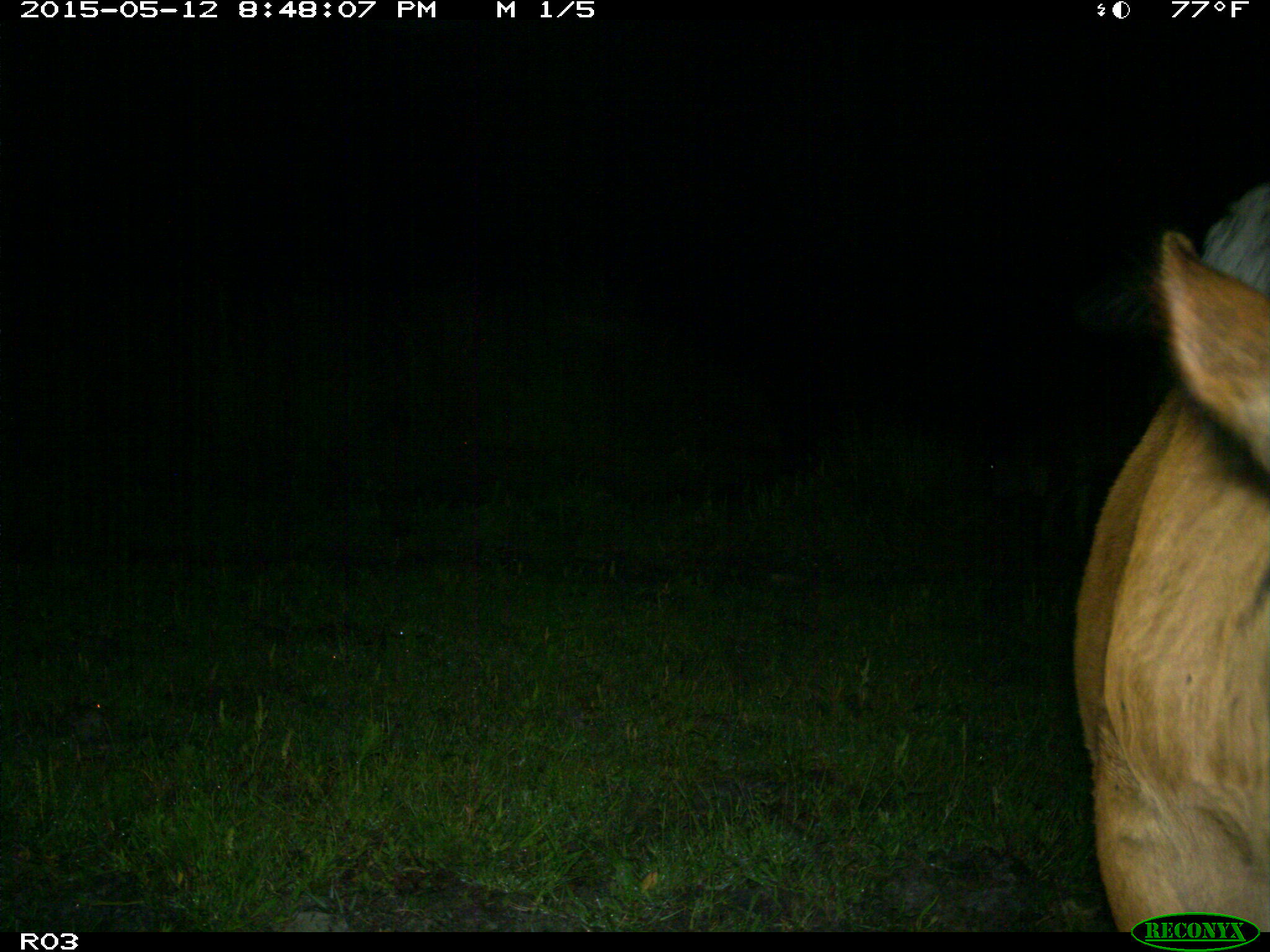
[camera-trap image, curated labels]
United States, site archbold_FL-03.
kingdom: Animalia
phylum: Chordata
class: Mammalia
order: Artiodactyla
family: Bovidae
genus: Bos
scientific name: Bos taurus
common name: domestic cow